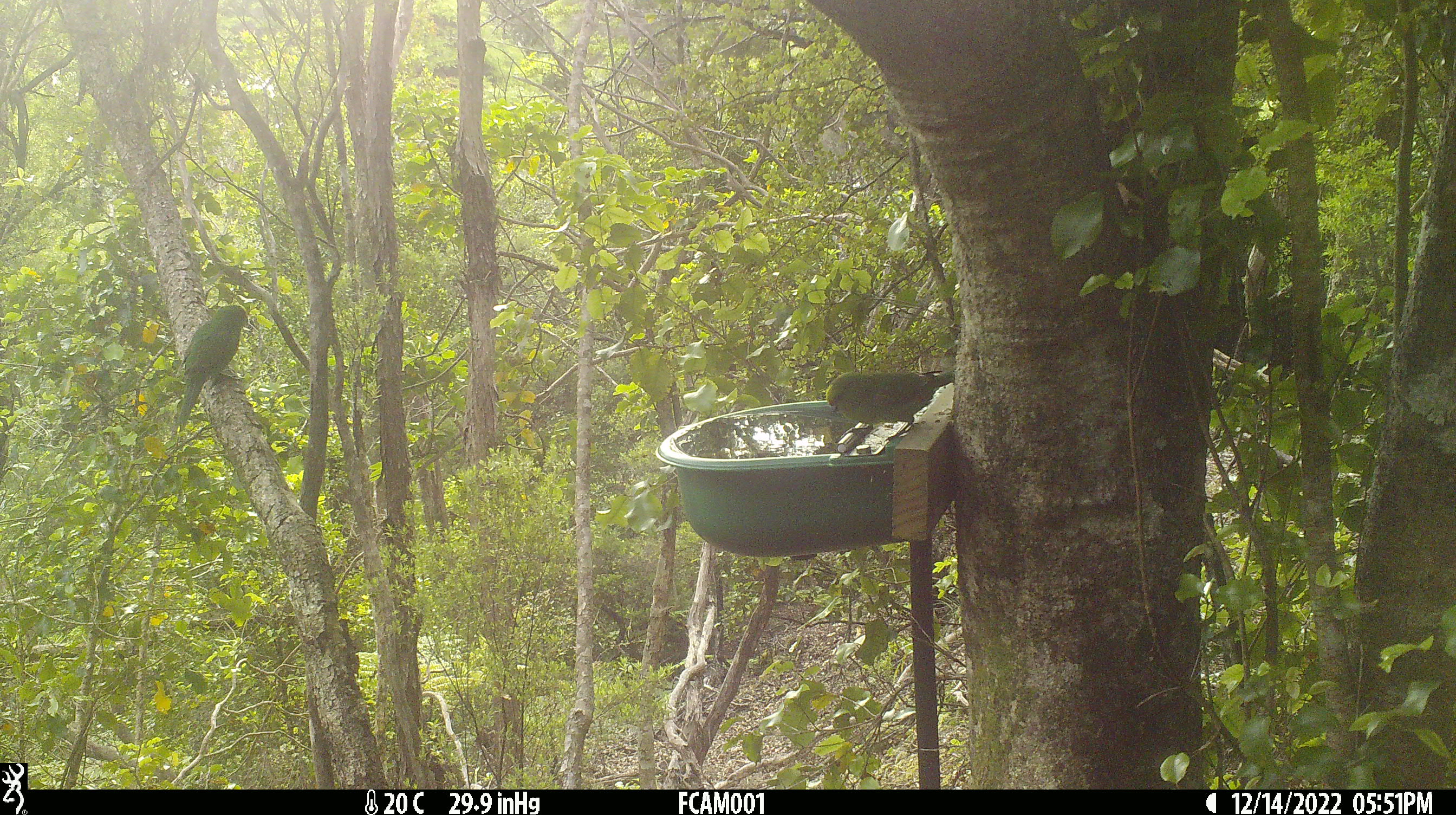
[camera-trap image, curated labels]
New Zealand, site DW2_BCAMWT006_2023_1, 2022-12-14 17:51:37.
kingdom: Animalia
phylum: Chordata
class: Aves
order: Psittaciformes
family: Psittaculidae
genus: Cyanoramphus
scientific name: Cyanoramphus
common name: parakeet